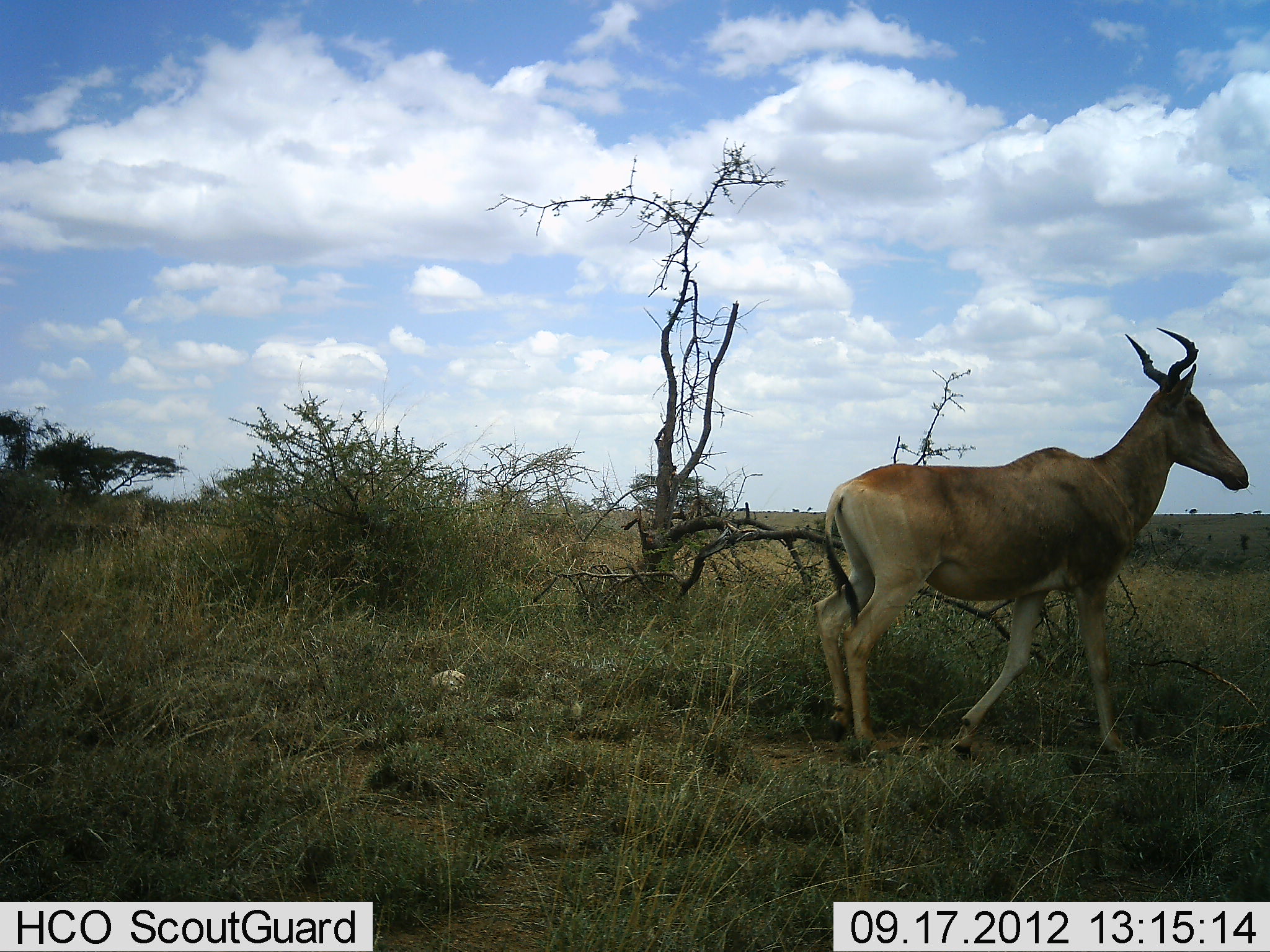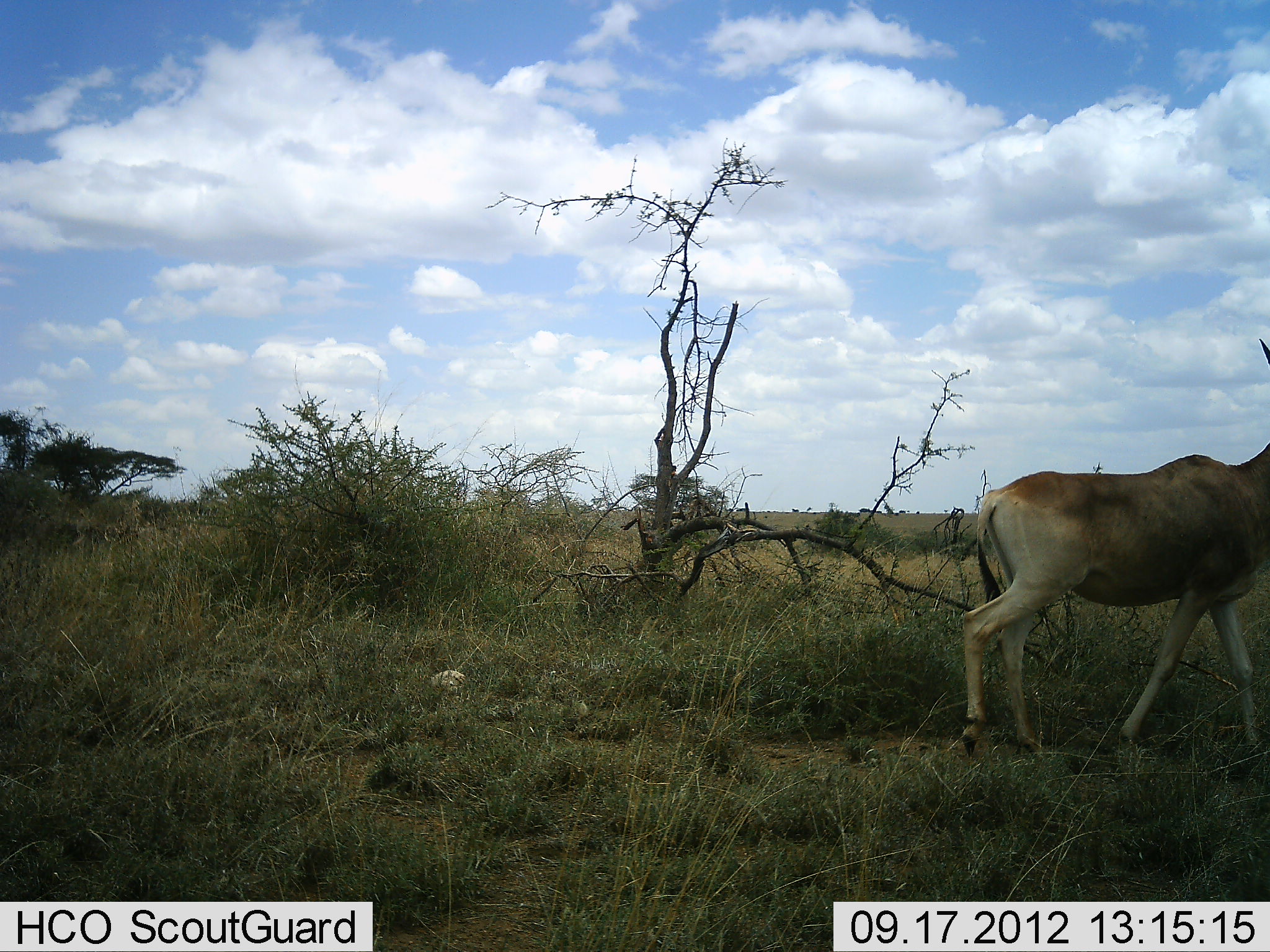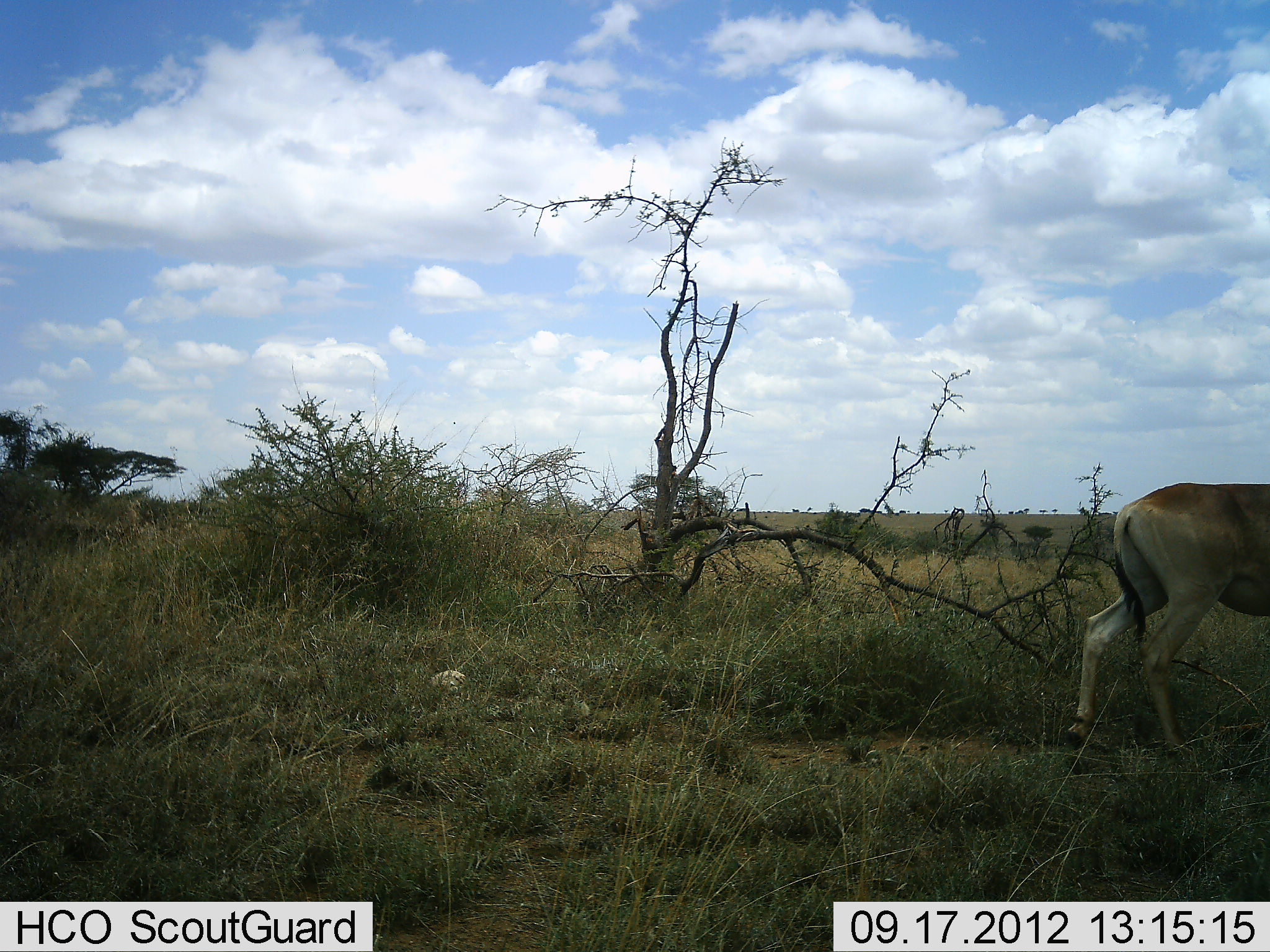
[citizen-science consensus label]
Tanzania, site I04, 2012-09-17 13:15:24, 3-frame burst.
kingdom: Animalia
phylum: Chordata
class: Mammalia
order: Artiodactyla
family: Bovidae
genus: Alcelaphus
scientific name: Alcelaphus buselaphus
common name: hartebeest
Hartebeest (Alcelaphus buselaphus), count 1. Behavior (volunteer vote fractions): standing 20%, resting 0%, moving 100%, interacting 0%. Young present (vote fraction): 0%. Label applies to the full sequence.